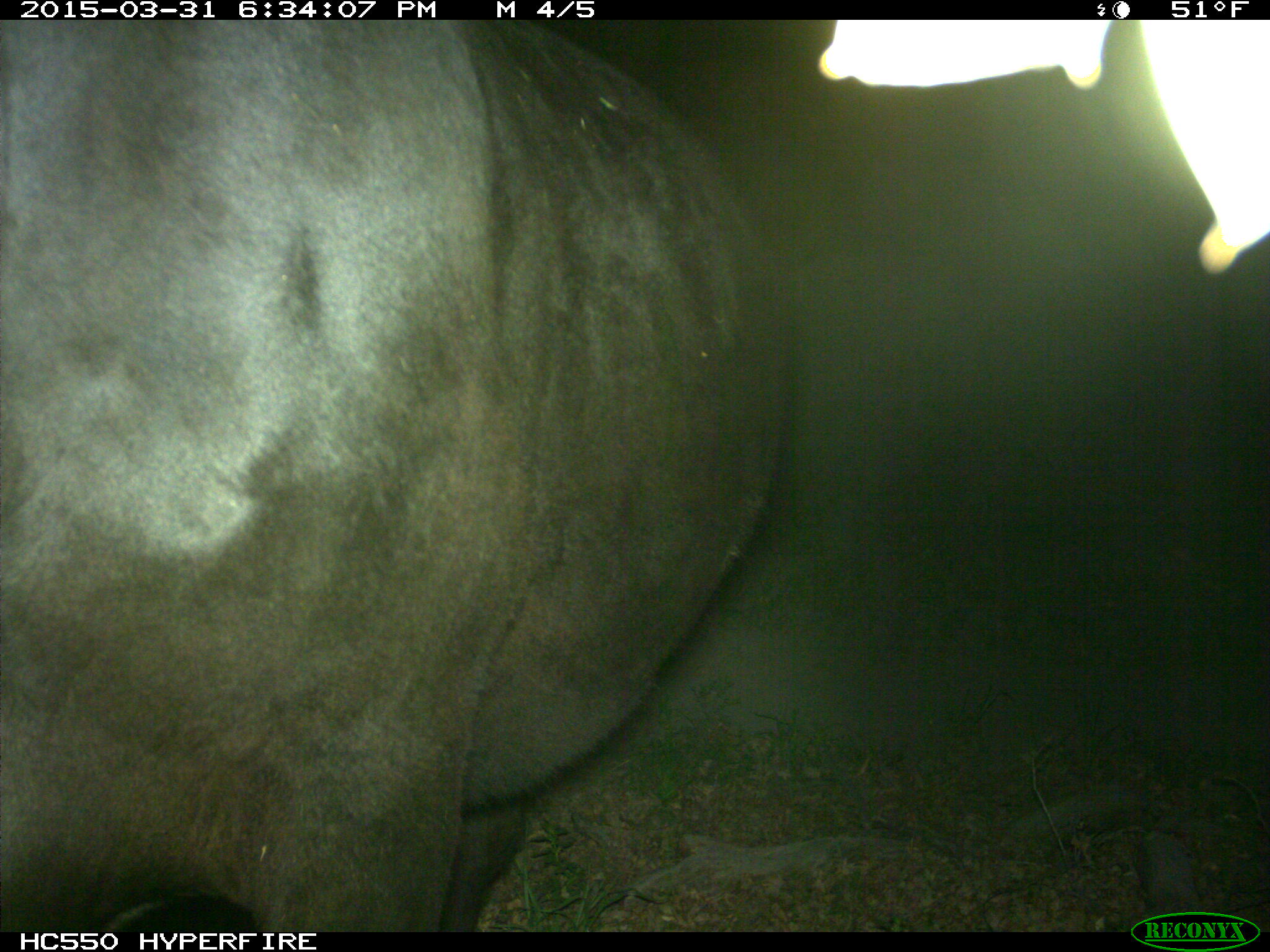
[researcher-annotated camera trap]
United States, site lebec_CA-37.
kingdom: Animalia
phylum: Chordata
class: Mammalia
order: Artiodactyla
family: Bovidae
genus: Bos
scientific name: Bos taurus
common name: domestic cow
Bos taurus (domestic cow).